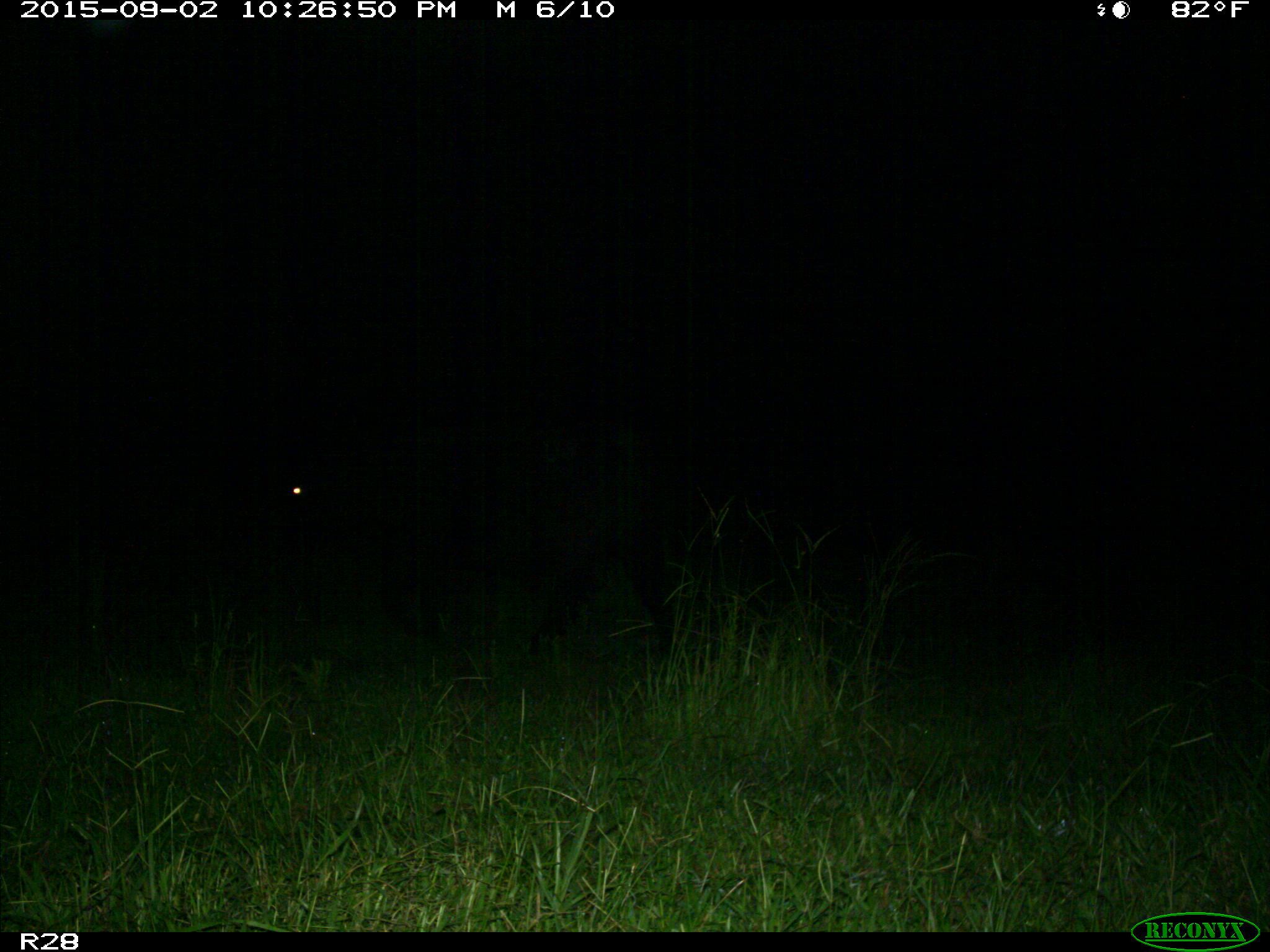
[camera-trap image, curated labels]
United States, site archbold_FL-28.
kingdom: Animalia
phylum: Chordata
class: Mammalia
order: Artiodactyla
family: Bovidae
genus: Bos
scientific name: Bos taurus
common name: domestic cow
Bos taurus (domestic cow).